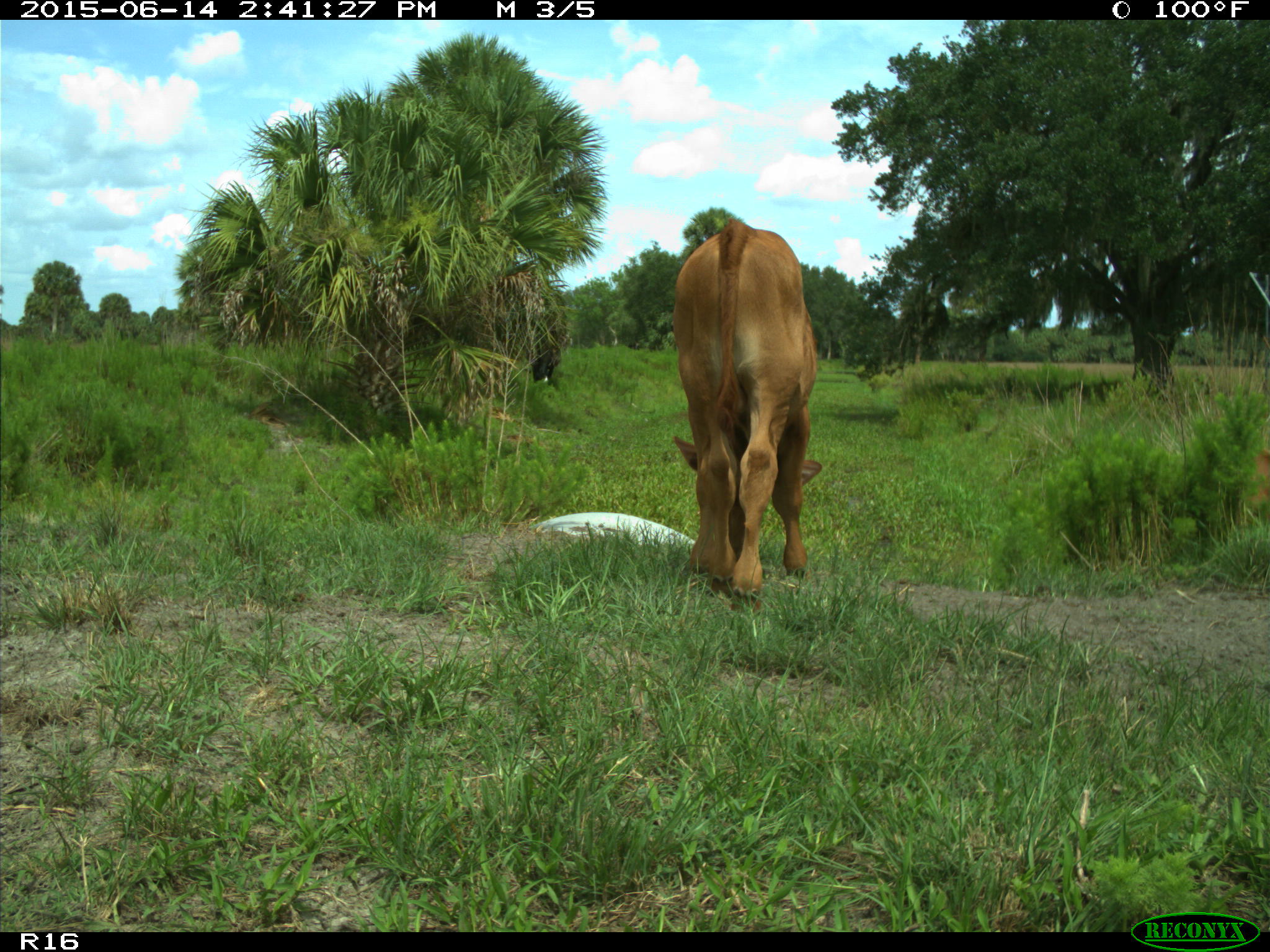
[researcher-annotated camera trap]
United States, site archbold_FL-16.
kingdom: Animalia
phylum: Chordata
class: Mammalia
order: Artiodactyla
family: Bovidae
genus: Bos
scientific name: Bos taurus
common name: domestic cow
Bos taurus (domestic cow).